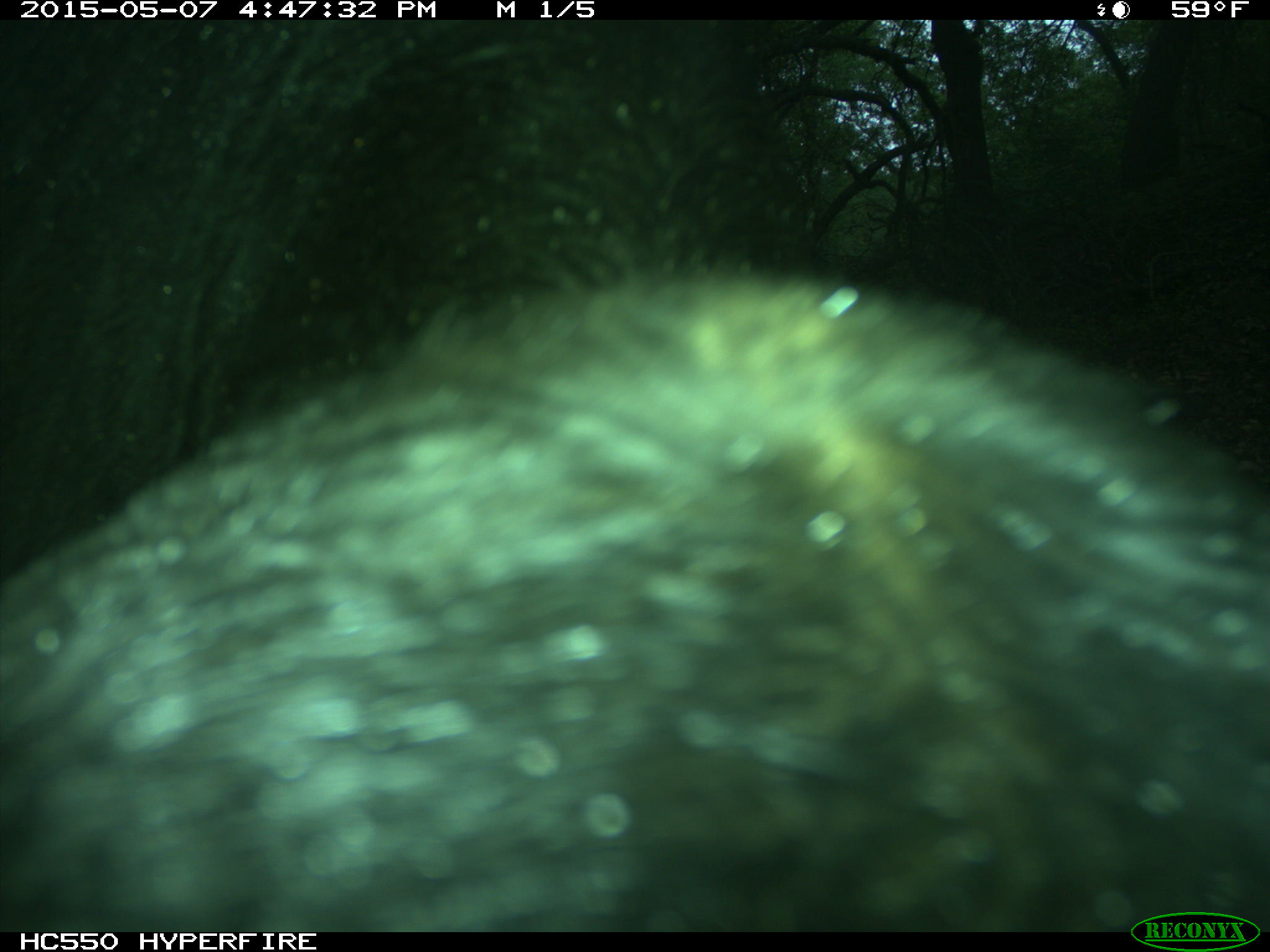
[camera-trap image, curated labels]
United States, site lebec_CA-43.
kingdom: Animalia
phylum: Chordata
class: Mammalia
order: Artiodactyla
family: Bovidae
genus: Bos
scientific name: Bos taurus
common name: domestic cow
Bos taurus (domestic cow).